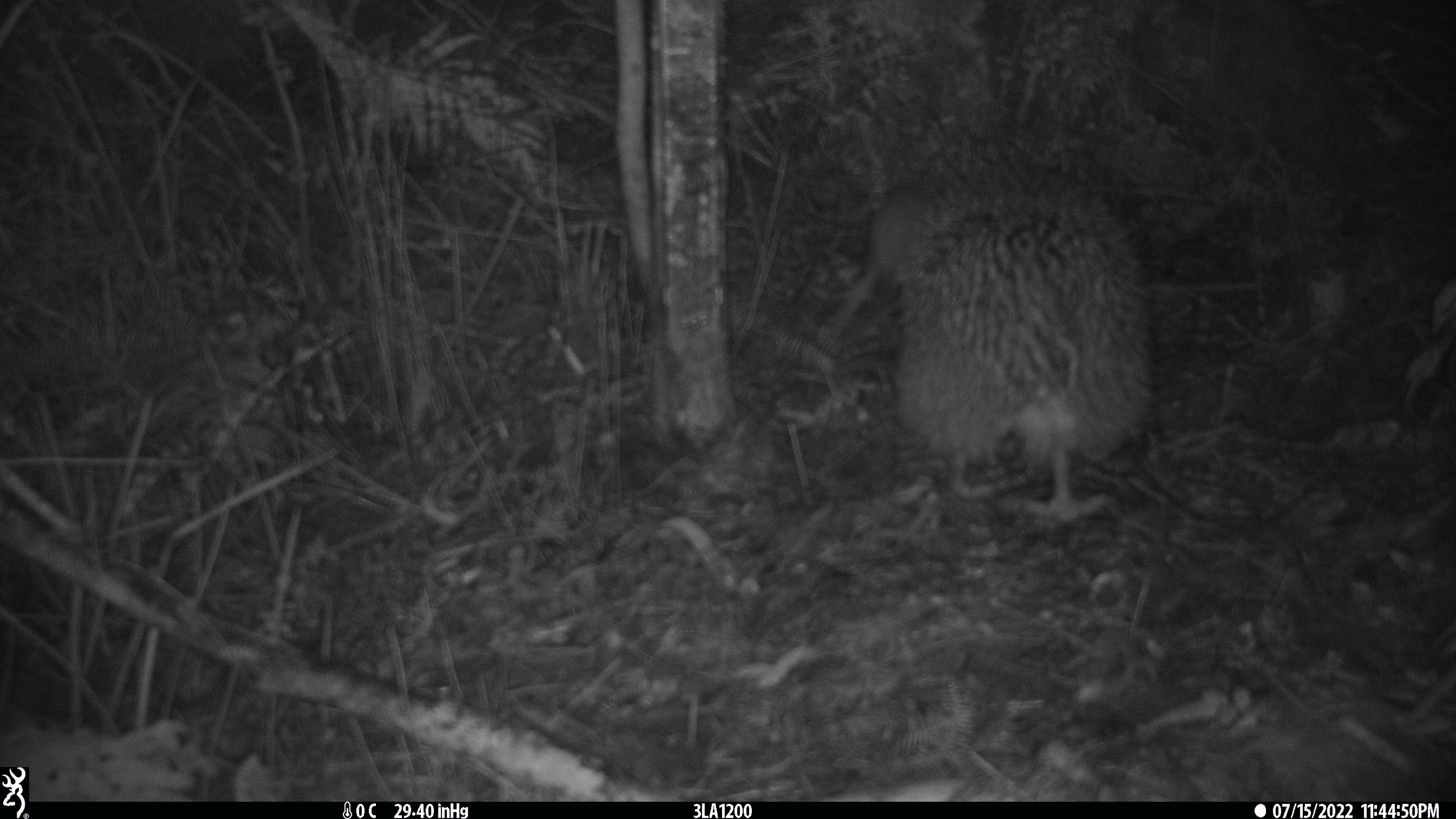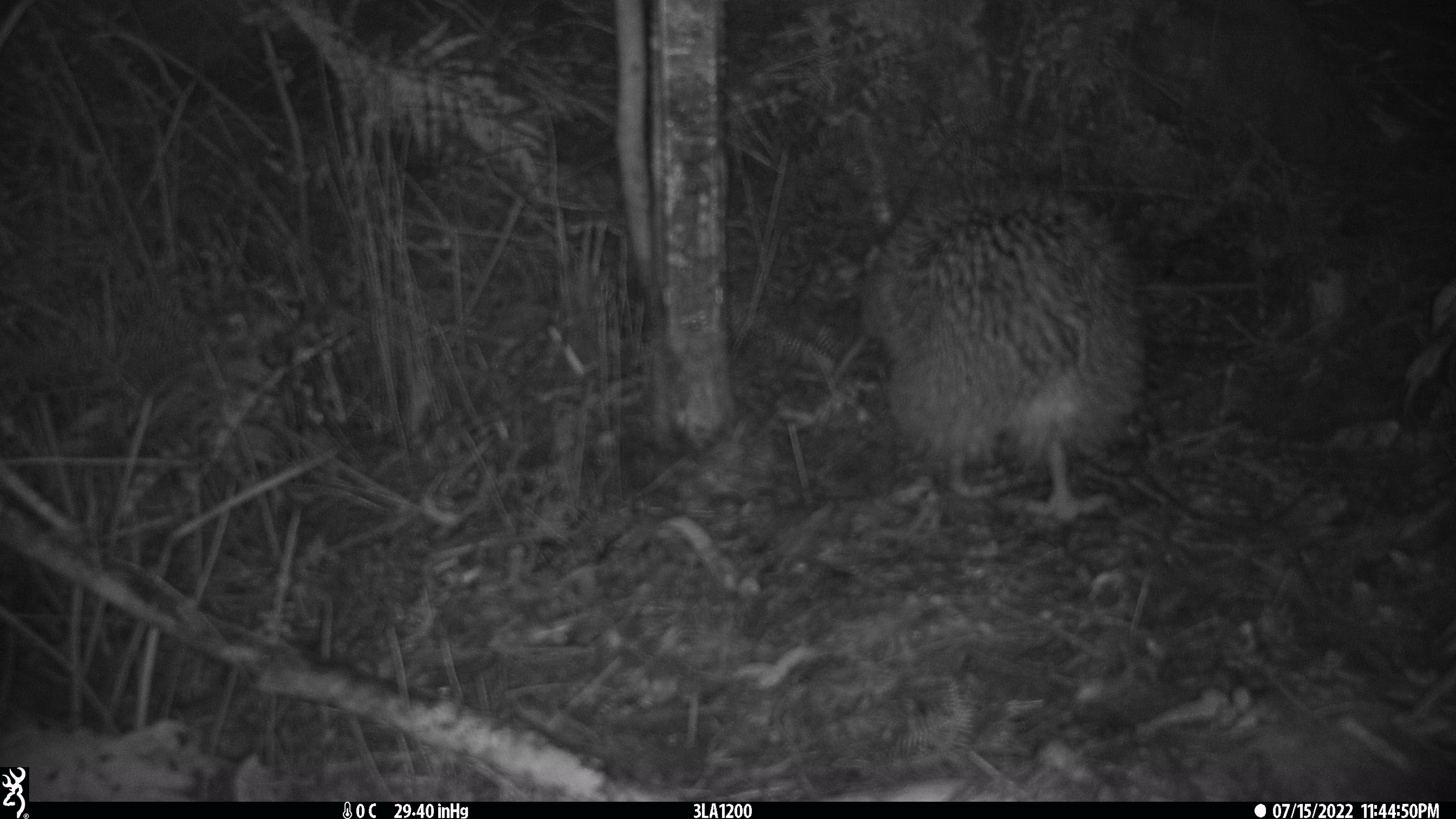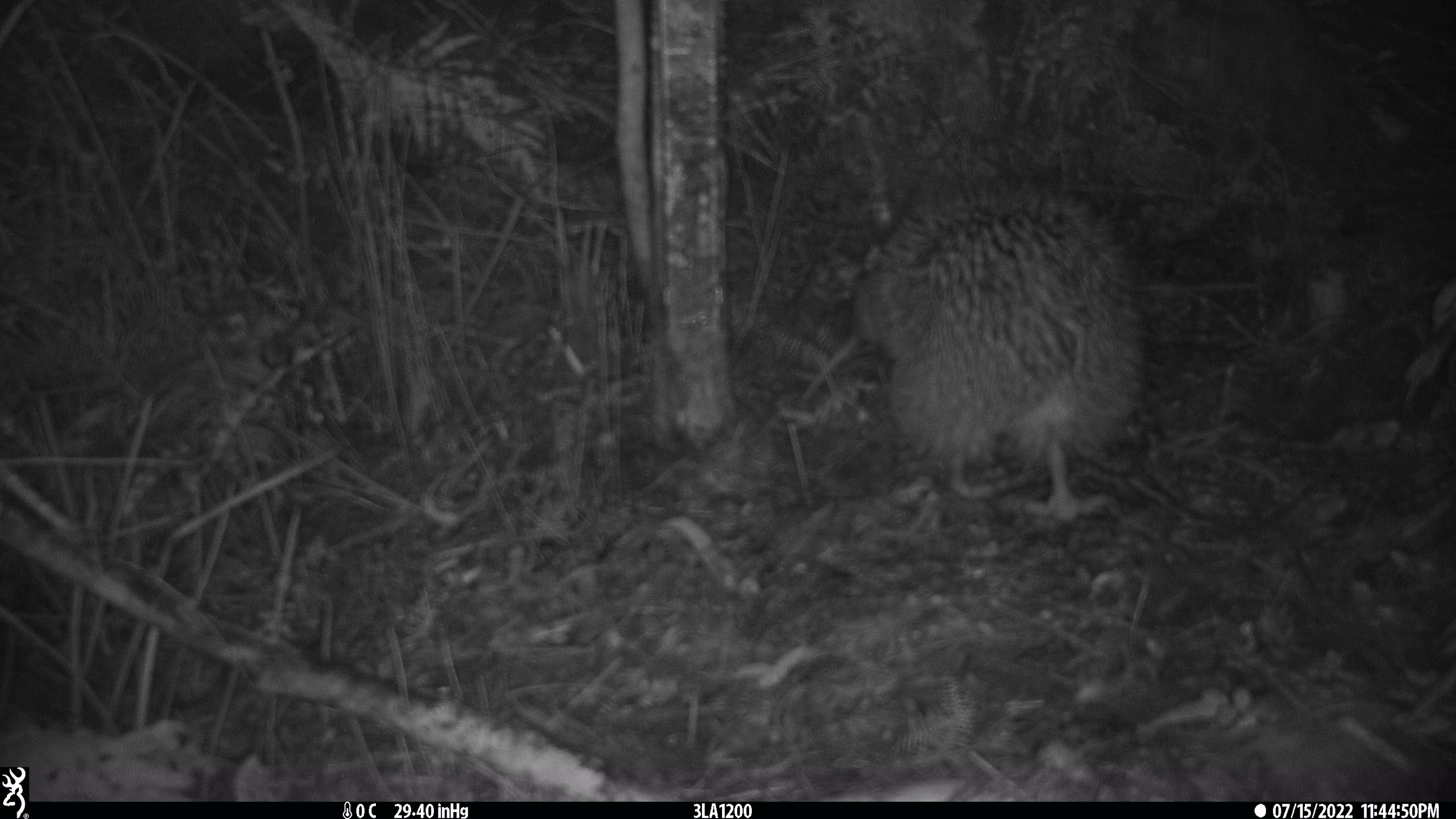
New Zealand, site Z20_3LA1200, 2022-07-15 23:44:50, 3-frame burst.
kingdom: Animalia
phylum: Chordata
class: Aves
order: Apterygiformes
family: Apterygidae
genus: Apteryx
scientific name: Apteryx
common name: kiwi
Kiwi (Apteryx).